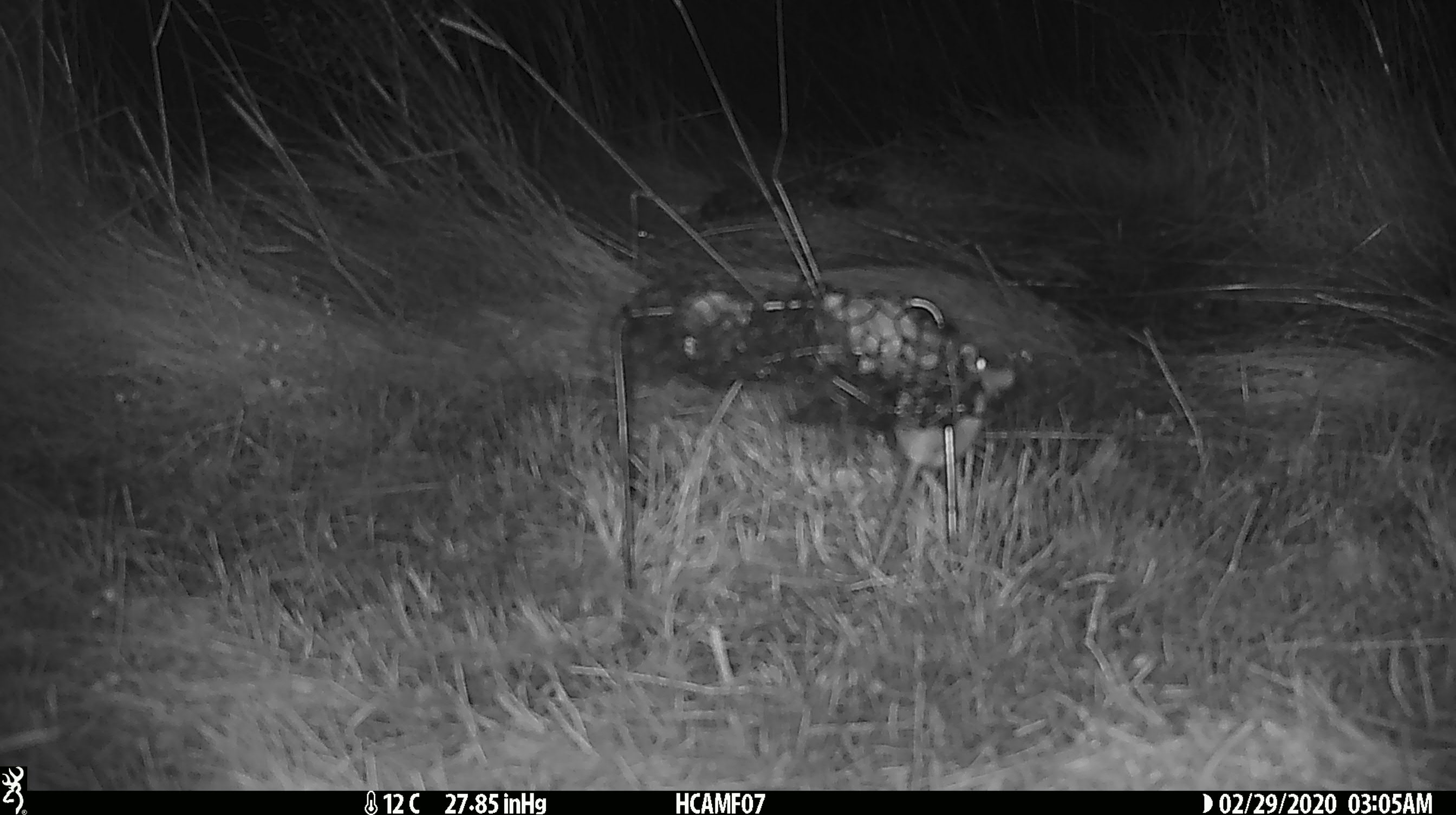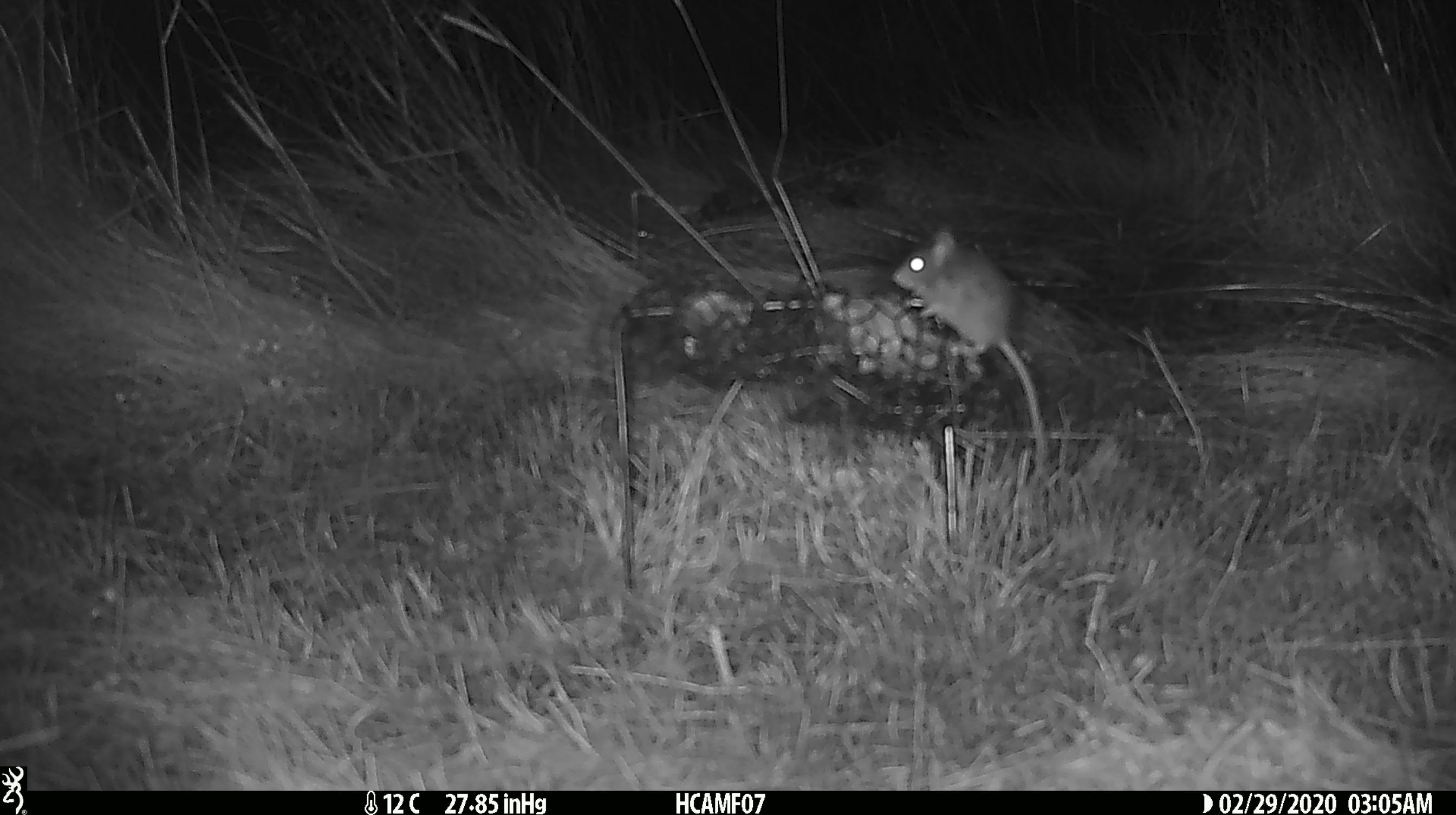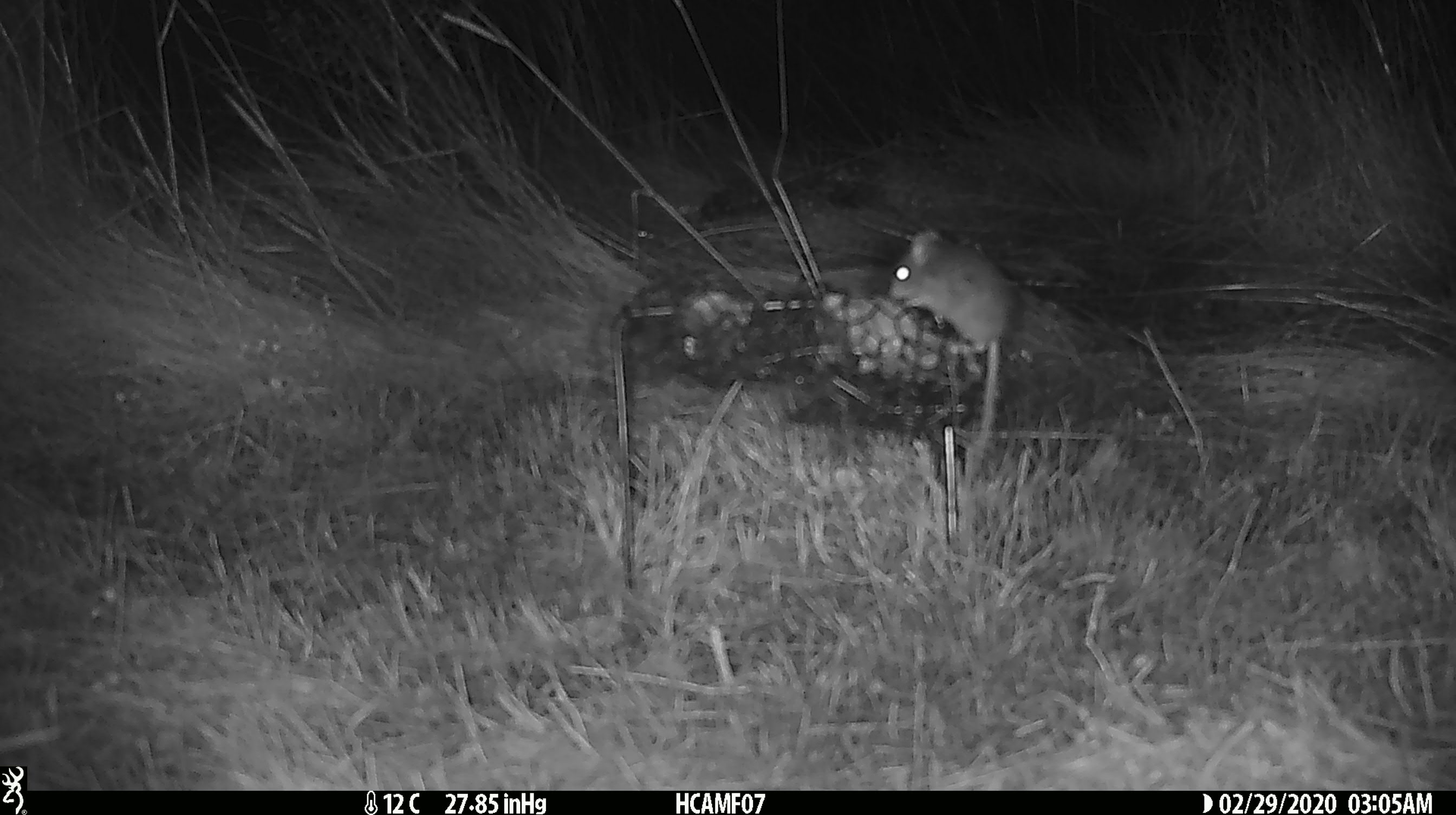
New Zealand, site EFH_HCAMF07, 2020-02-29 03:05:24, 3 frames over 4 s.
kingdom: Animalia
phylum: Chordata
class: Mammalia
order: Rodentia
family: Muridae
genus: Mus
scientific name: Mus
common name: mouse